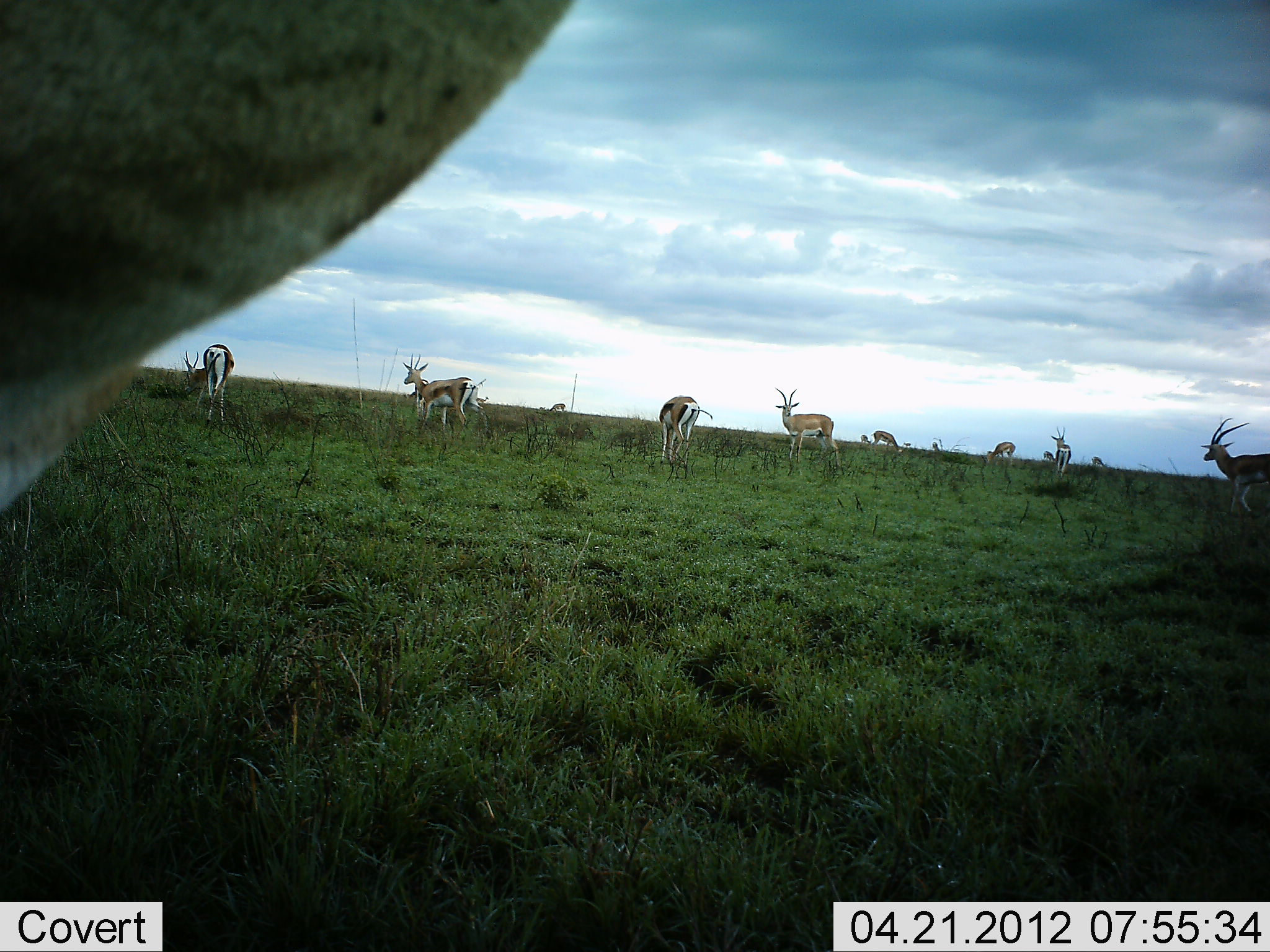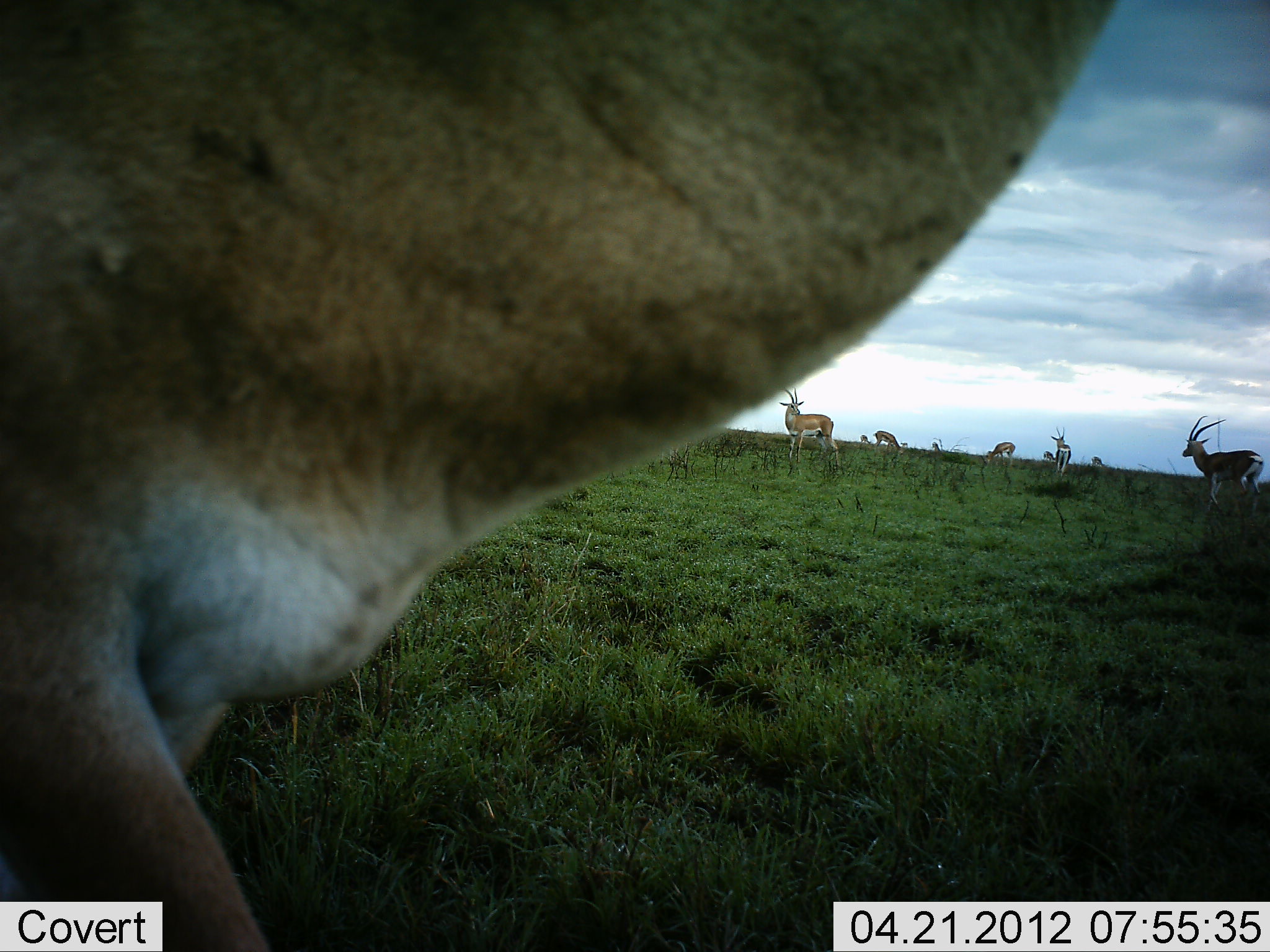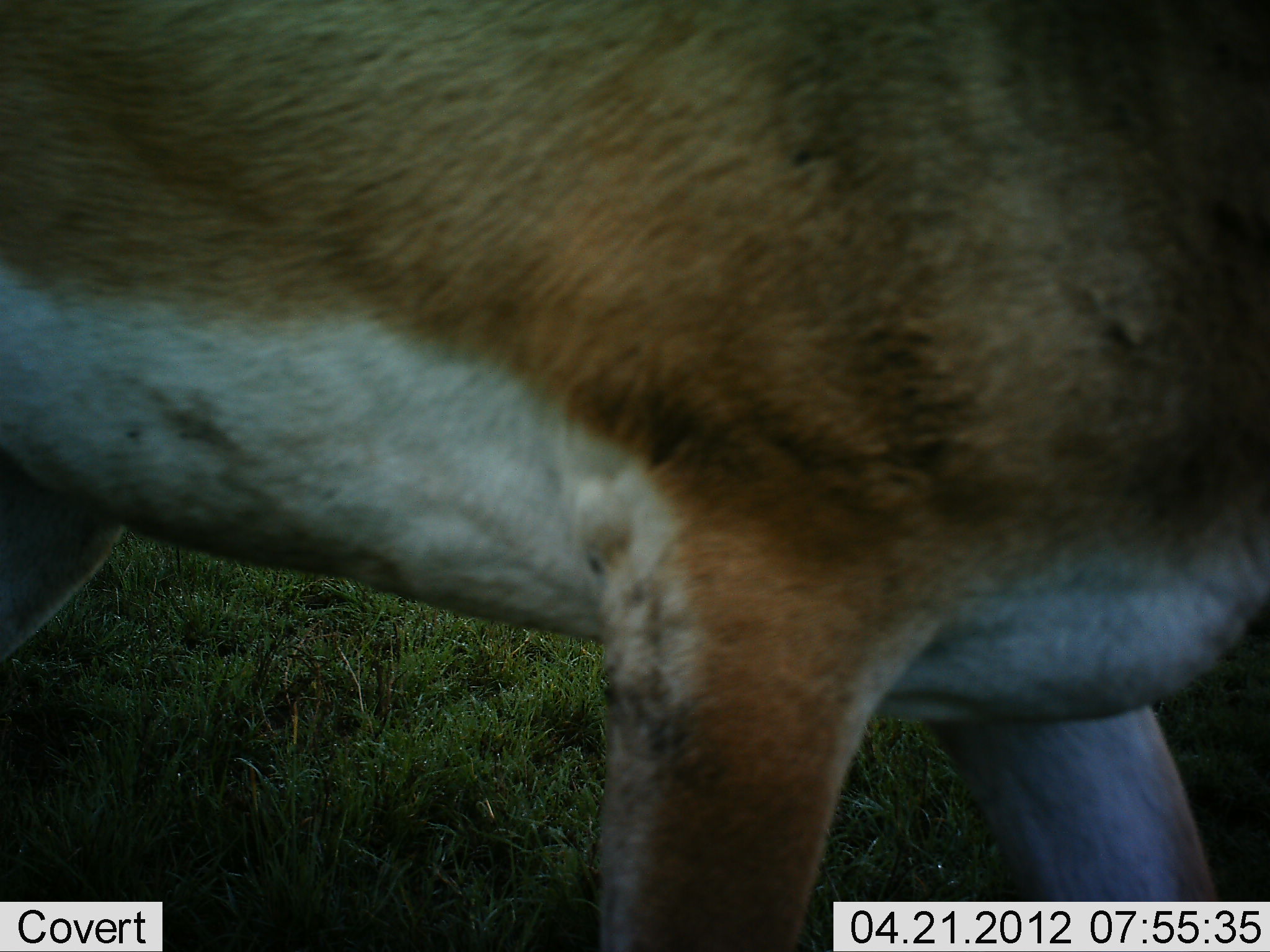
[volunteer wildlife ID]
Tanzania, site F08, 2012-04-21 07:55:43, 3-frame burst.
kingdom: Animalia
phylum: Chordata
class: Mammalia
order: Artiodactyla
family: Bovidae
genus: Nanger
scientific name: Nanger granti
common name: grant's gazelle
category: gazellegrants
Gazellegrants (grant's gazelle) (Nanger granti), count 11-50. Behavior (volunteer vote fractions): standing 83%, resting 0%, moving 72%, interacting 0%. Young present (vote fraction): 0%. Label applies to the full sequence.